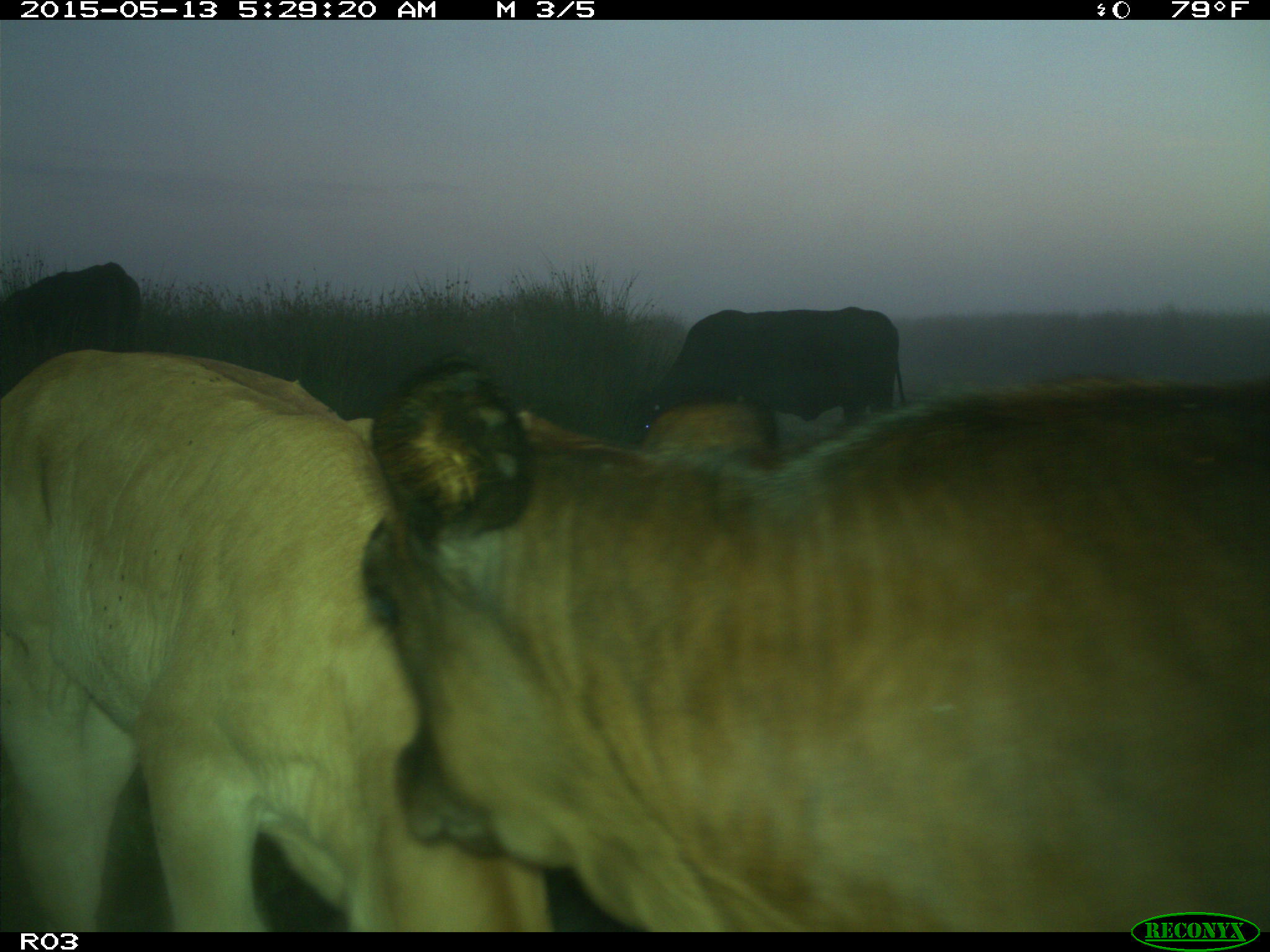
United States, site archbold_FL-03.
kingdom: Animalia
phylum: Chordata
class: Mammalia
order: Artiodactyla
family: Bovidae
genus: Bos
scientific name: Bos taurus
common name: domestic cow